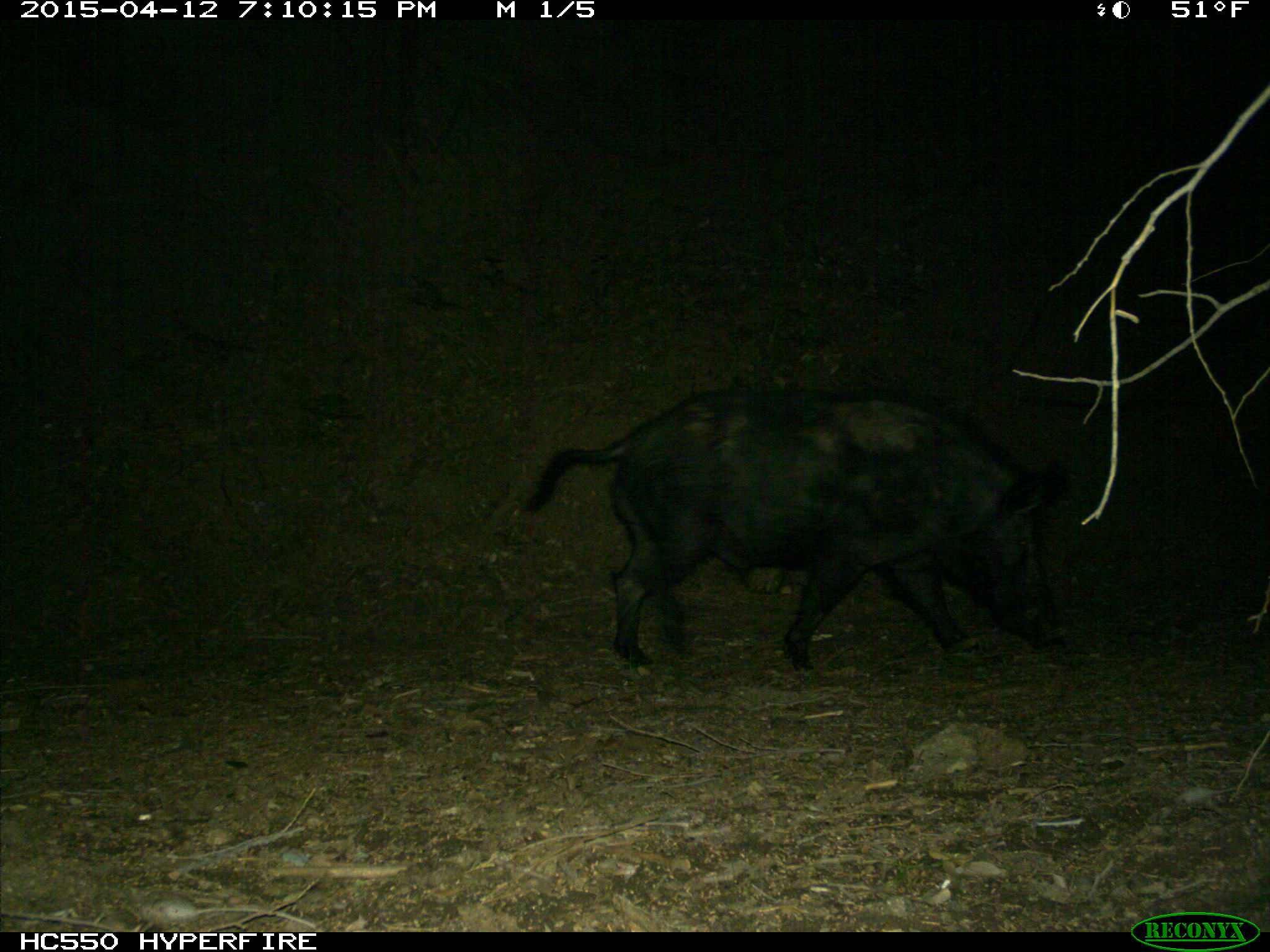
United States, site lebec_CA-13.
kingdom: Animalia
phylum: Chordata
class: Mammalia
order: Artiodactyla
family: Suidae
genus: Sus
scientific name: Sus scrofa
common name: wild boar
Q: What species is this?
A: Sus scrofa (wild boar).